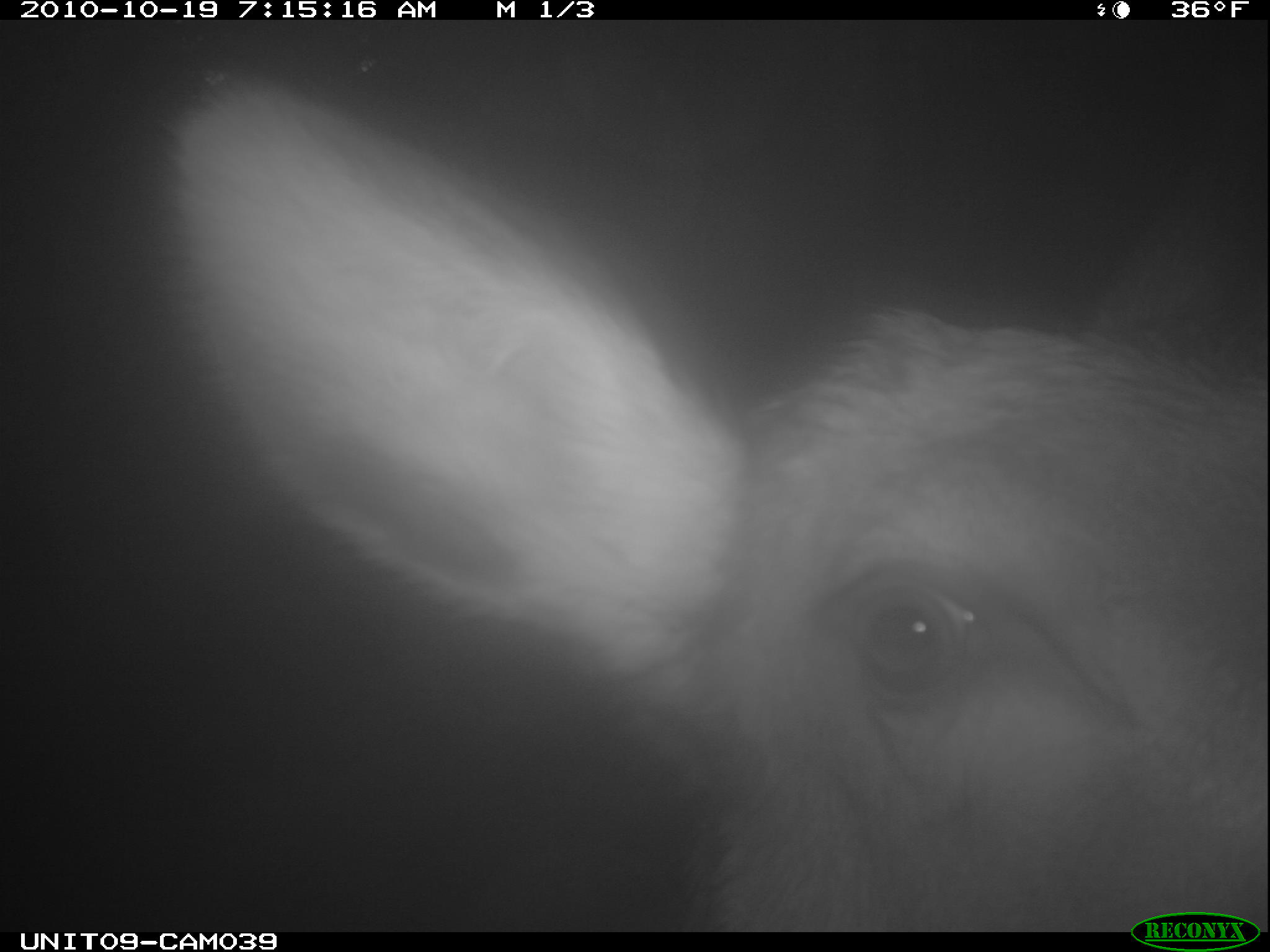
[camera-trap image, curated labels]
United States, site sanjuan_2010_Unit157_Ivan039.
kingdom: Animalia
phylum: Chordata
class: Mammalia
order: Artiodactyla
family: Cervidae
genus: Cervus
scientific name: Cervus elaphus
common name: red deer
Cervus elaphus (red deer).